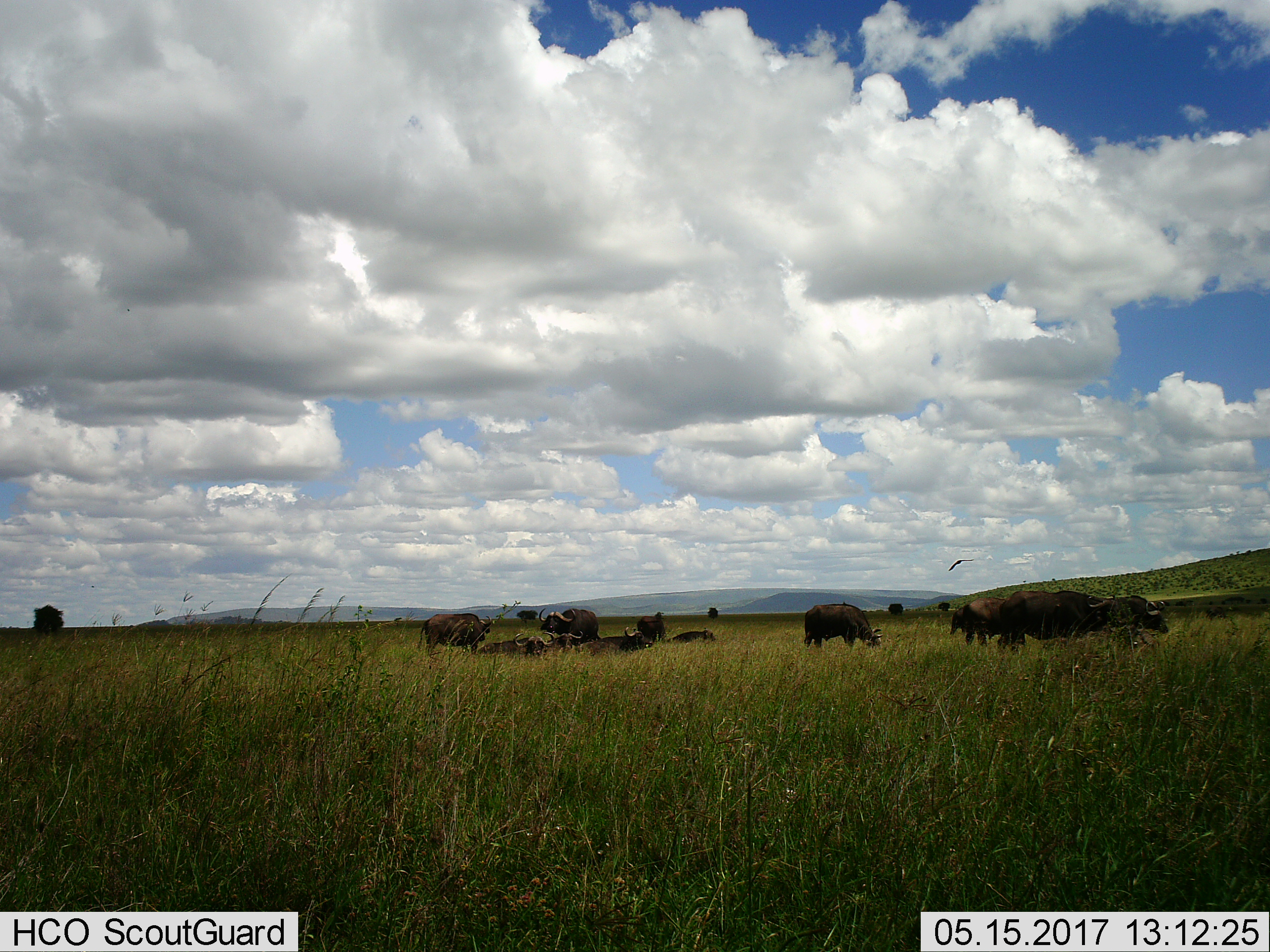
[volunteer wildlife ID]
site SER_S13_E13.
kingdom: Animalia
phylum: Chordata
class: Mammalia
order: Artiodactyla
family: Bovidae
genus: Syncerus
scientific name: Syncerus caffer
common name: african buffalo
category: buffalo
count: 11-50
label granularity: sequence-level